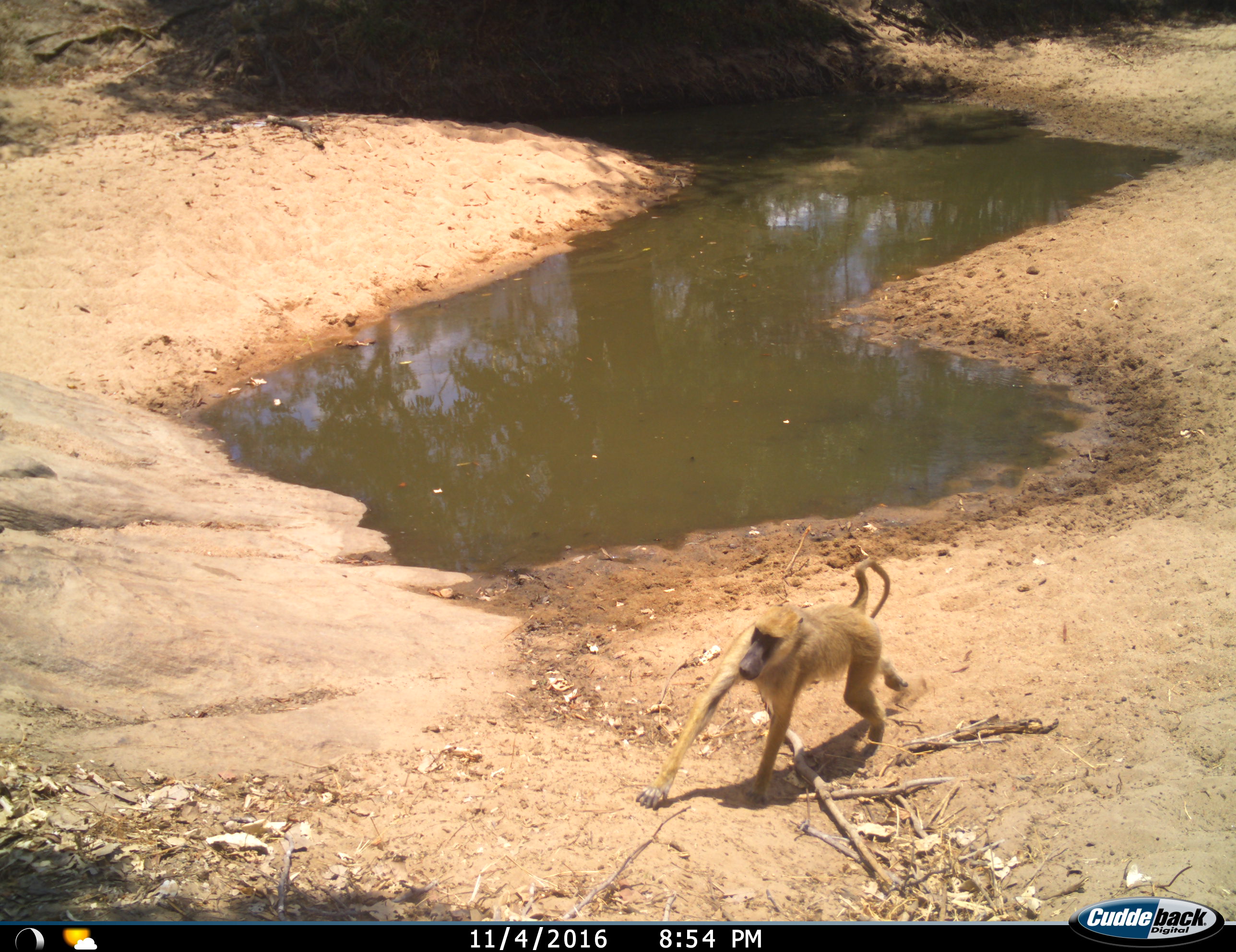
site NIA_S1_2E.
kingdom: Animalia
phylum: Chordata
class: Mammalia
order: Primates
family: Cercopithecidae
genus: Papio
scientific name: Papio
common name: baboon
Baboon (Papio), count 1. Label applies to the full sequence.